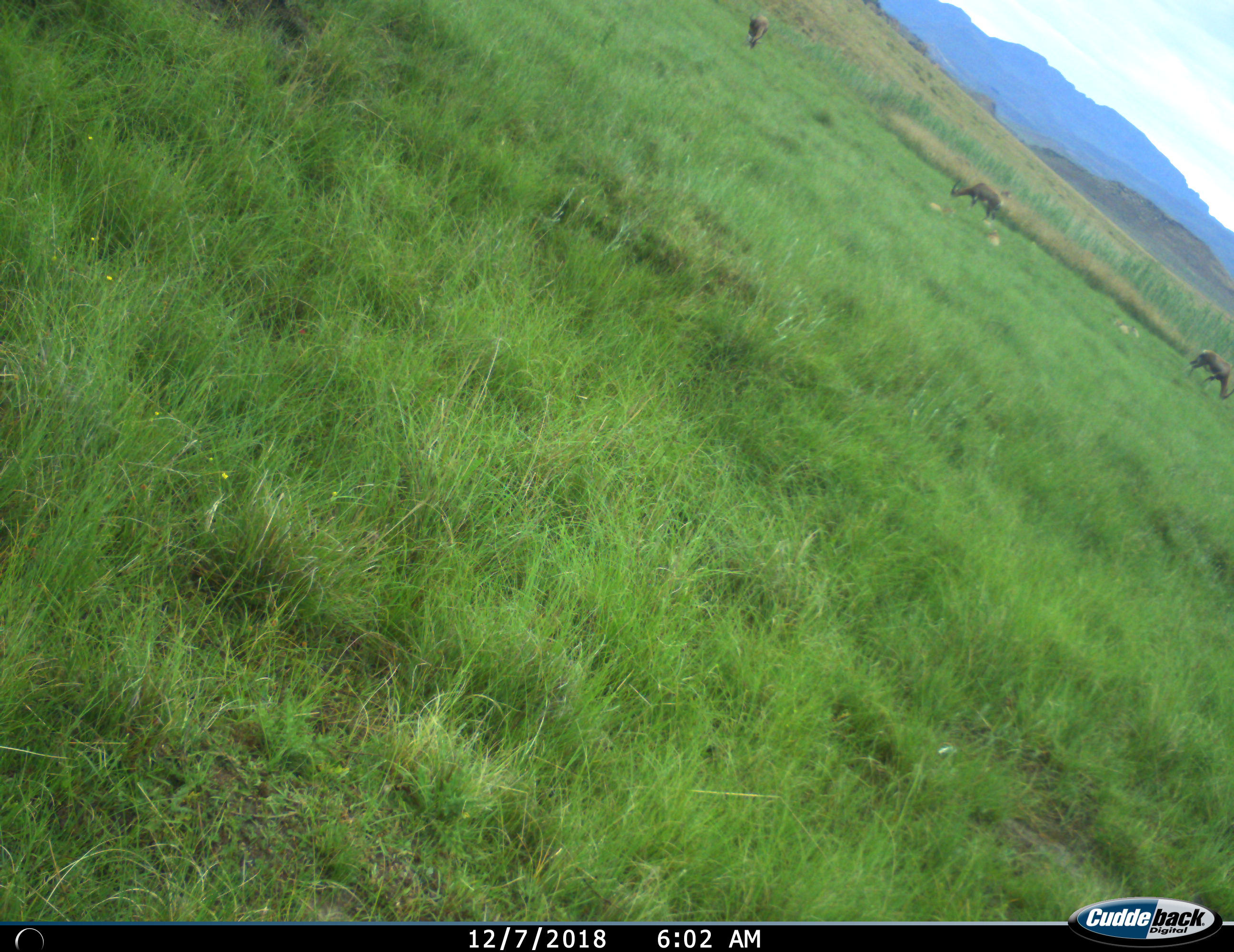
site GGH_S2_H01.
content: unidentified animal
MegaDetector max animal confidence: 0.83